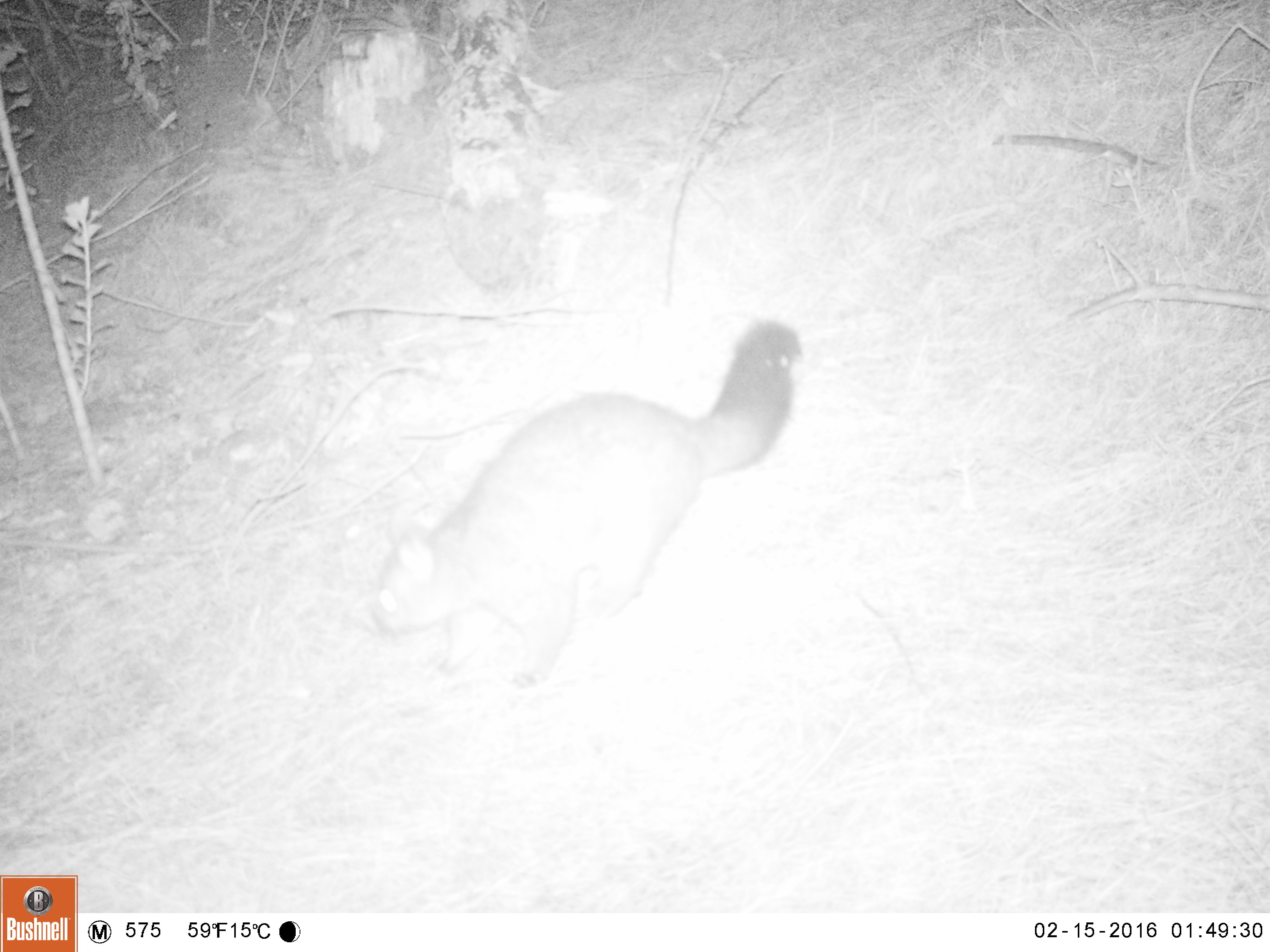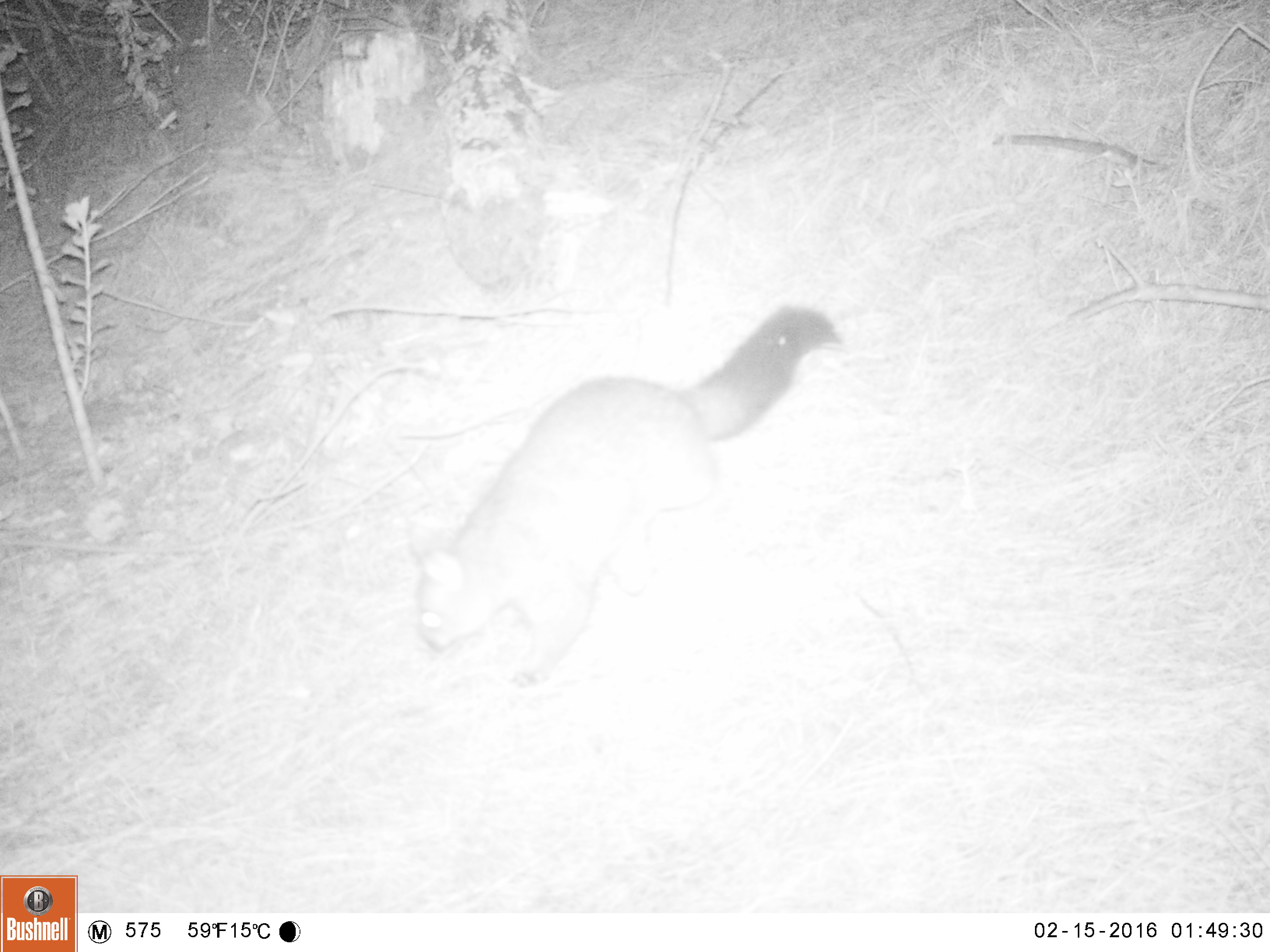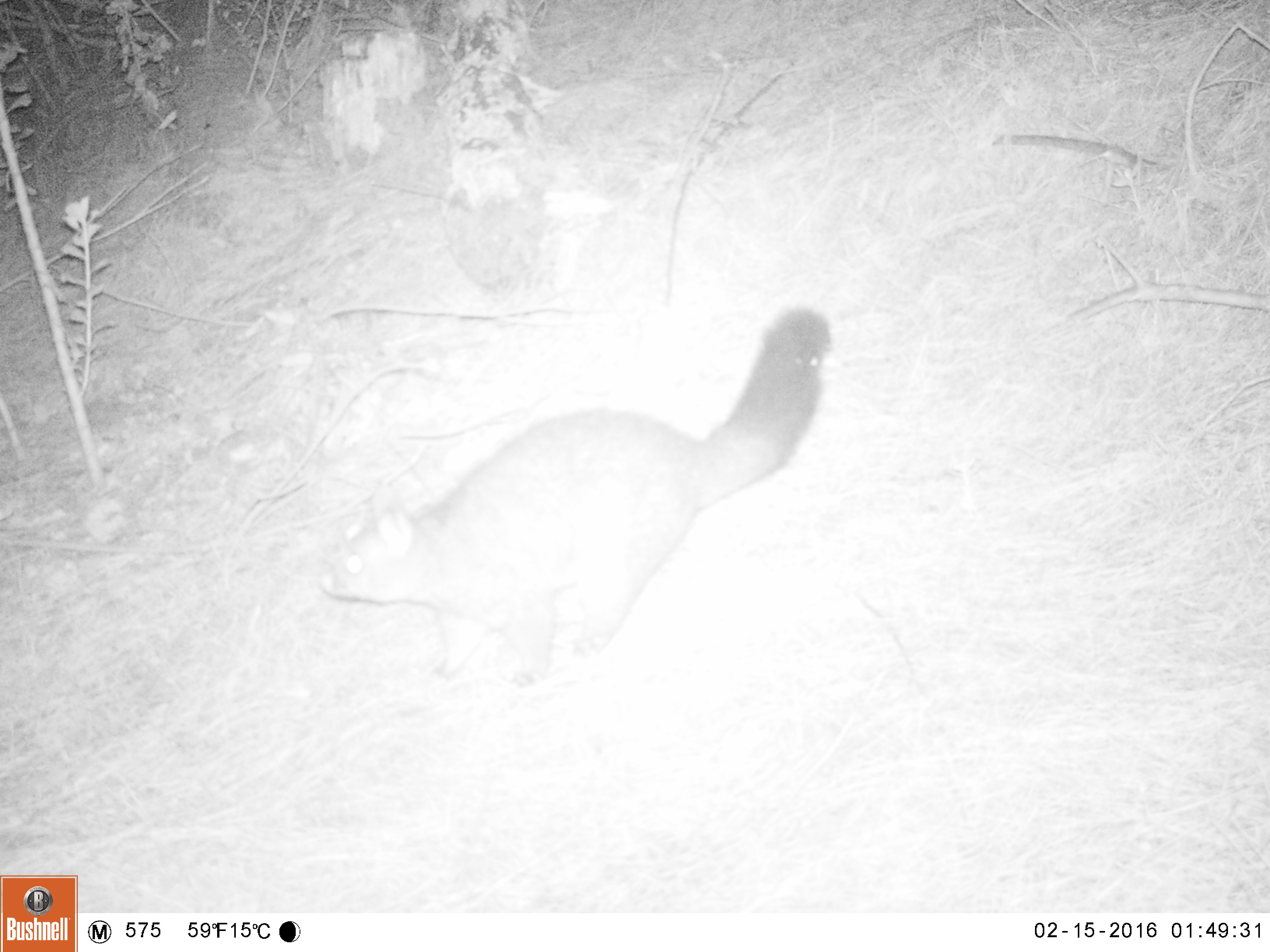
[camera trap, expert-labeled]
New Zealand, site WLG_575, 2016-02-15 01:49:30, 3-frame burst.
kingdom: Animalia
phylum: Chordata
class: Mammalia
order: Diprotodontia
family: Phalangeridae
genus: Trichosurus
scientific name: Trichosurus vulpecula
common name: common brushtail possum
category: possum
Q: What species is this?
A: Possum (common brushtail possum) (Trichosurus vulpecula).